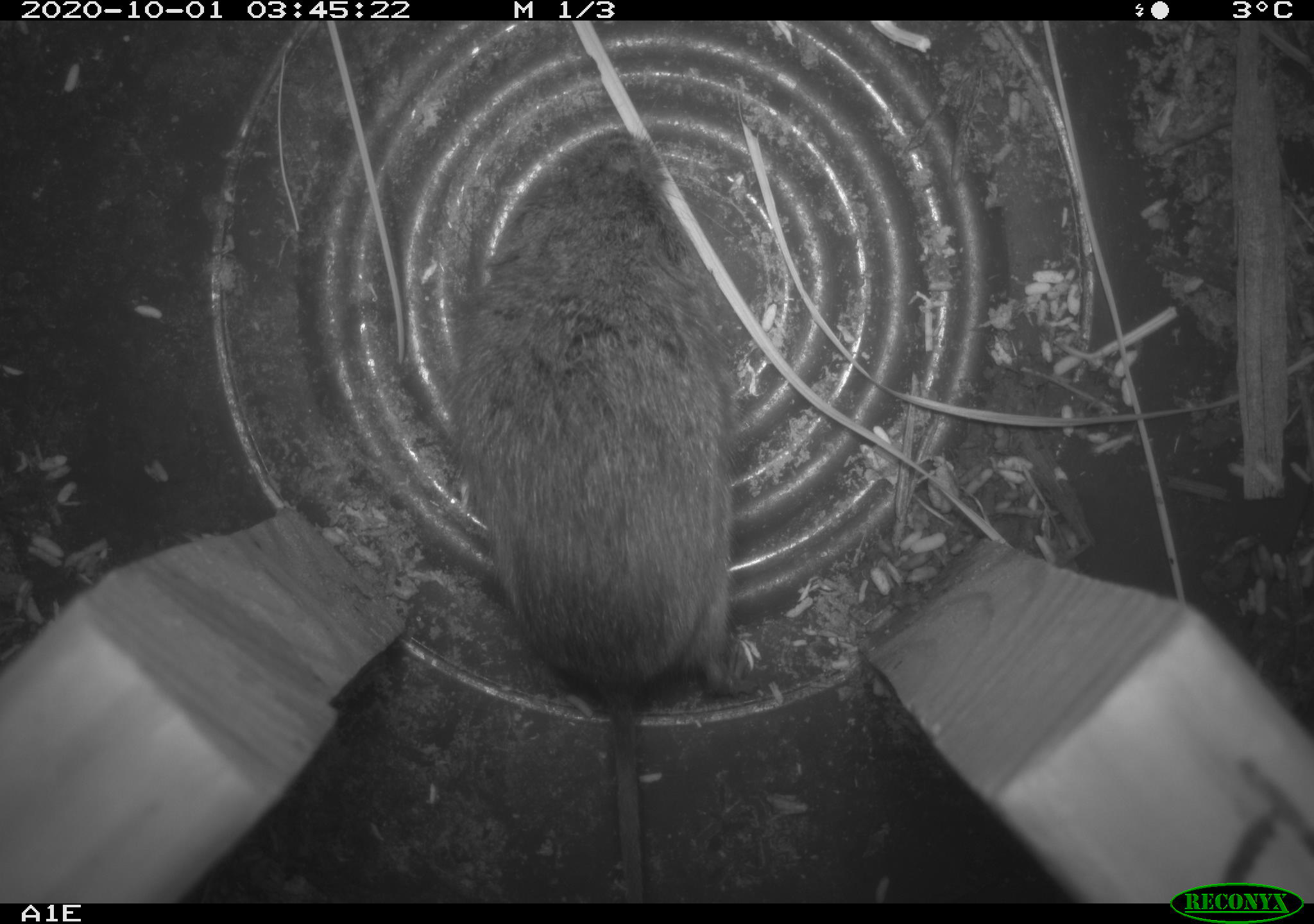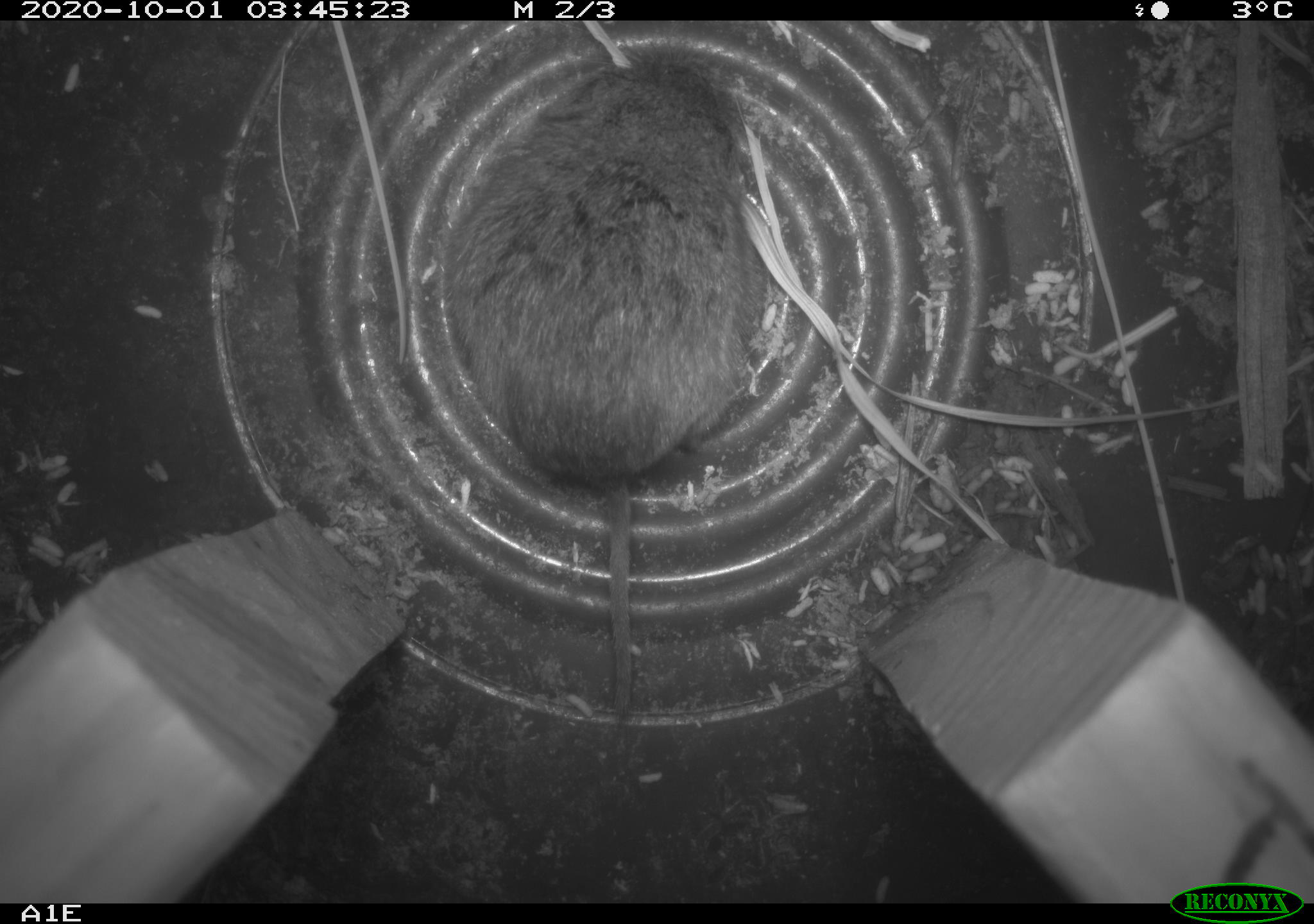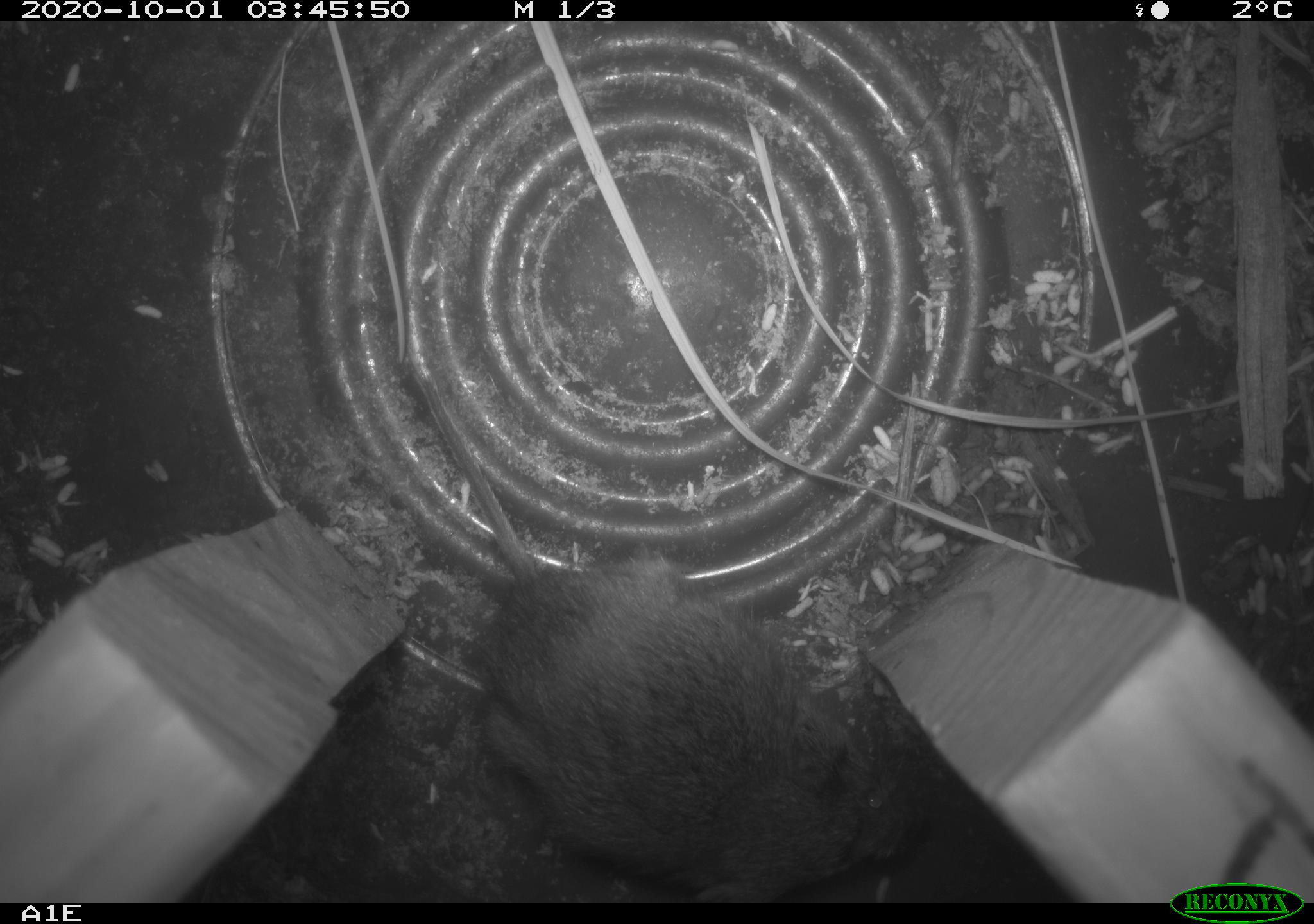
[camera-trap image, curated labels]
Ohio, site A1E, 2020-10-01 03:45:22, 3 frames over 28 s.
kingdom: Animalia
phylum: Chordata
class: Mammalia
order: Rodentia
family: Cricetidae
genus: Microtus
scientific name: Microtus pennsylvanicus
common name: meadow vole